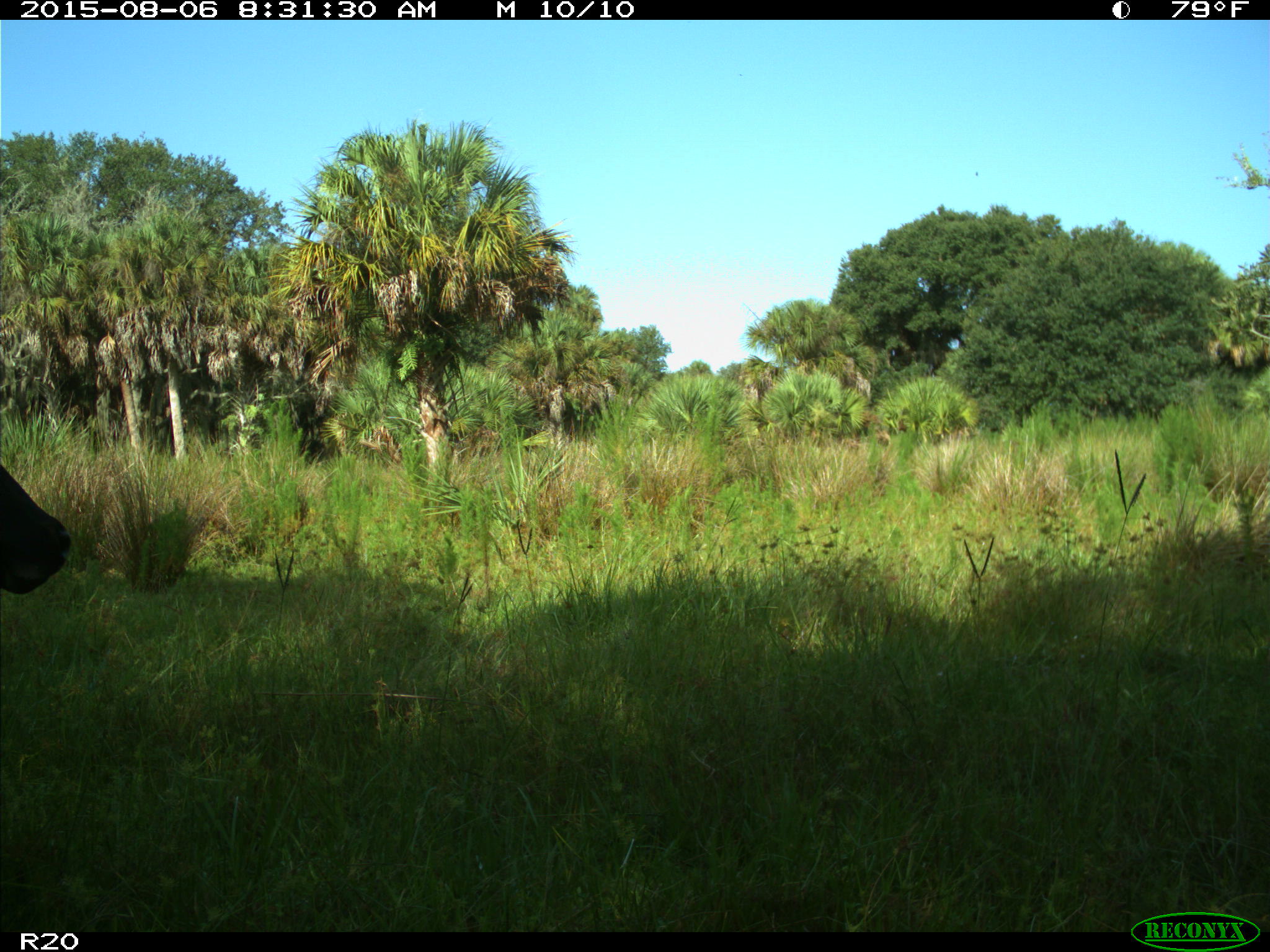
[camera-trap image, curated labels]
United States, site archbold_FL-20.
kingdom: Animalia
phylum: Chordata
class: Mammalia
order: Artiodactyla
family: Bovidae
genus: Bos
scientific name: Bos taurus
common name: domestic cow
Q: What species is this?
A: Bos taurus (domestic cow).